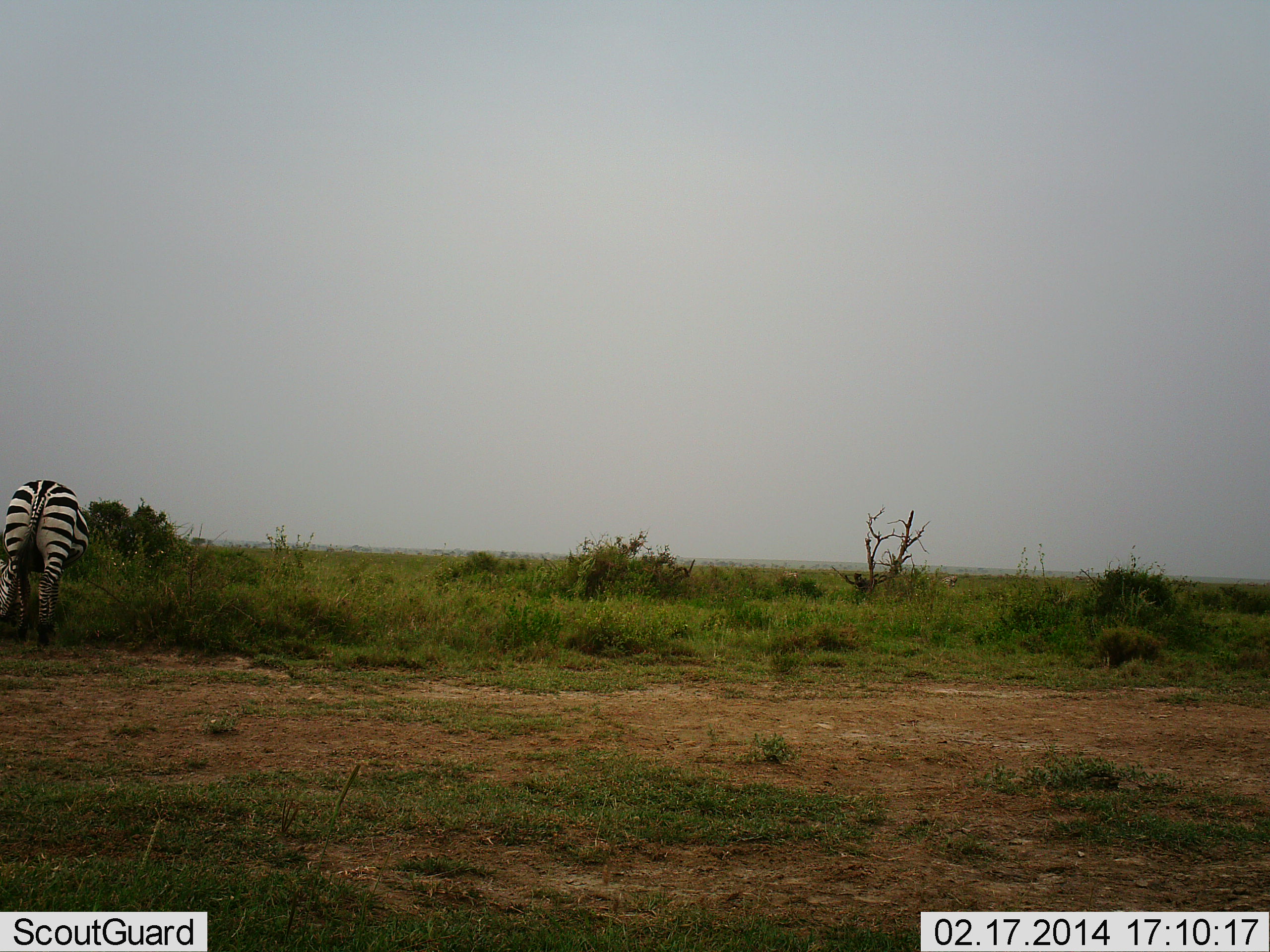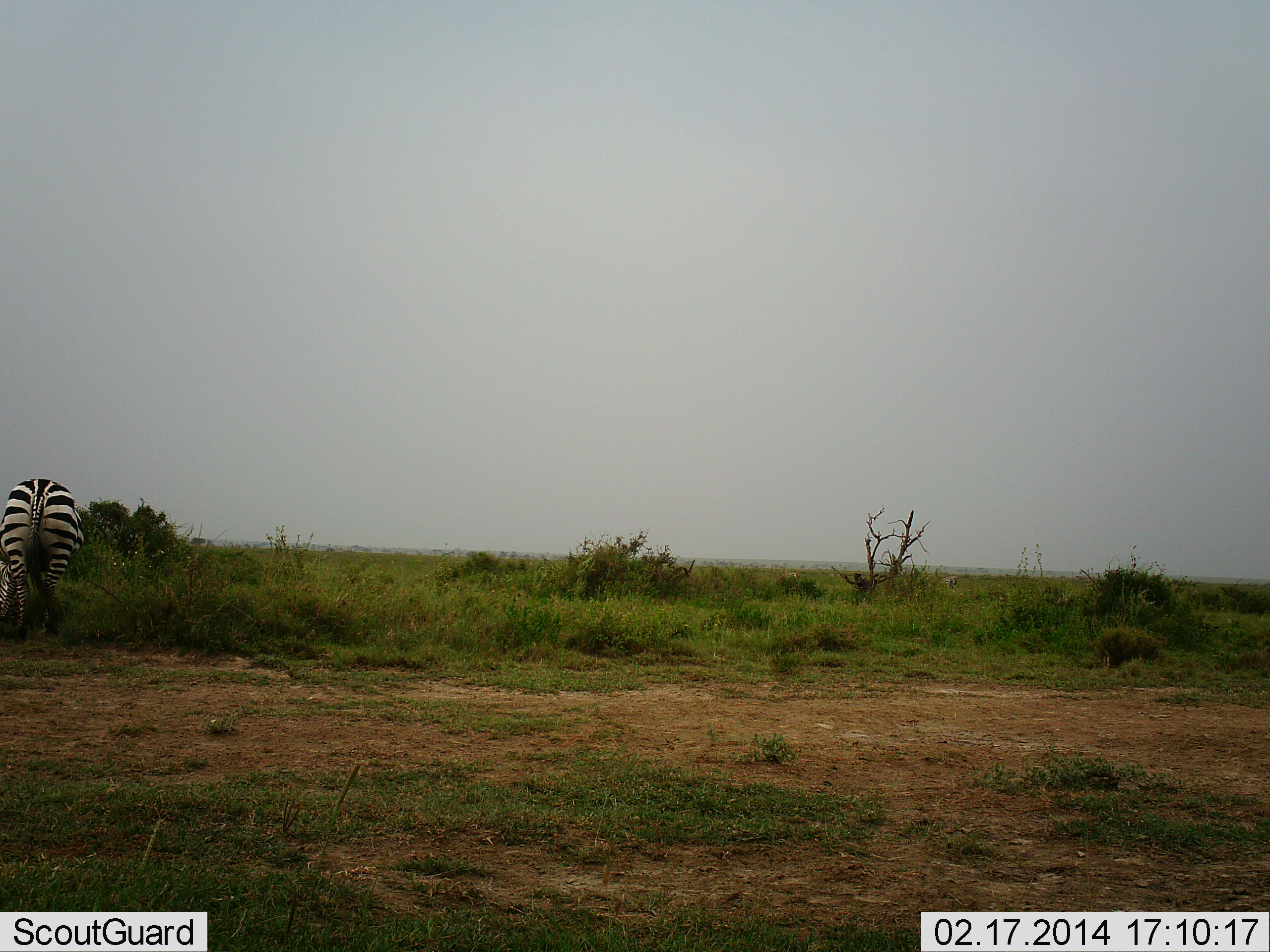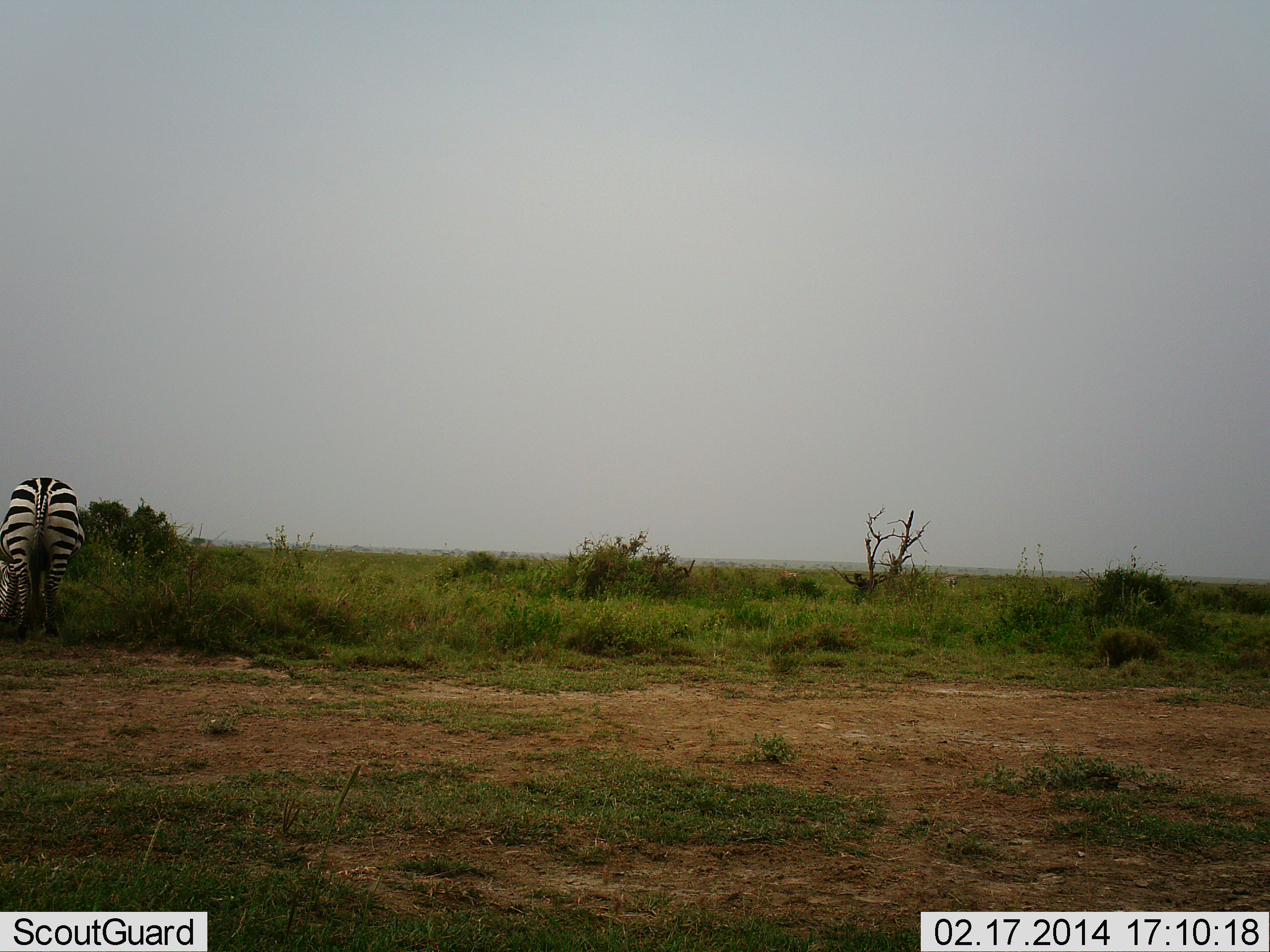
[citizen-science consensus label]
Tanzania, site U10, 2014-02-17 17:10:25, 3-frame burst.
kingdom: Animalia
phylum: Chordata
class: Mammalia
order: Perissodactyla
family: Equidae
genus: Equus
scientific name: Equus quagga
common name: plains zebra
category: zebra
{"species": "zebra (plains zebra) (Equus quagga)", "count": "1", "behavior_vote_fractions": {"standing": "30%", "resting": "0%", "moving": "0%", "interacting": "0%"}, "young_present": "0%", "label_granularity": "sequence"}